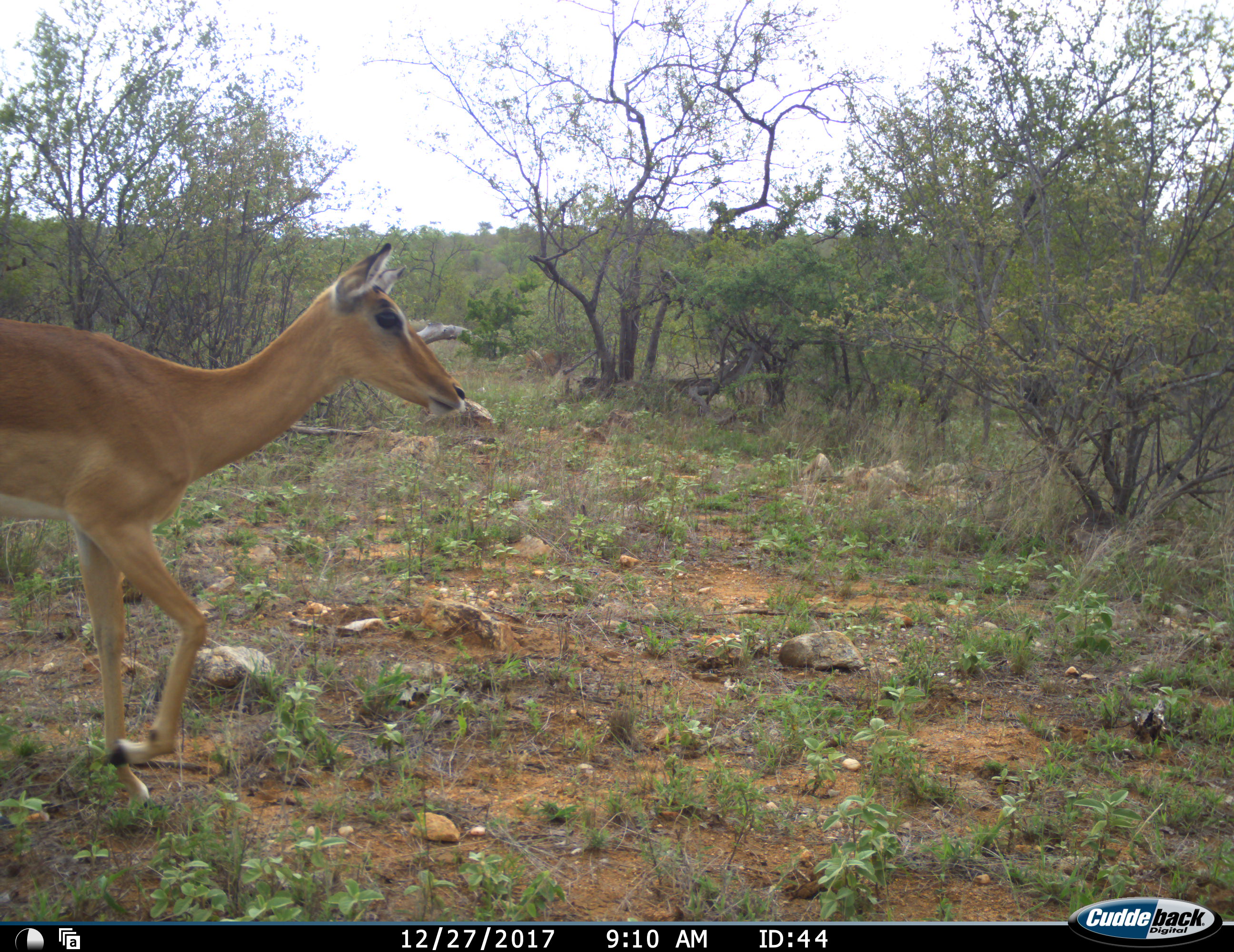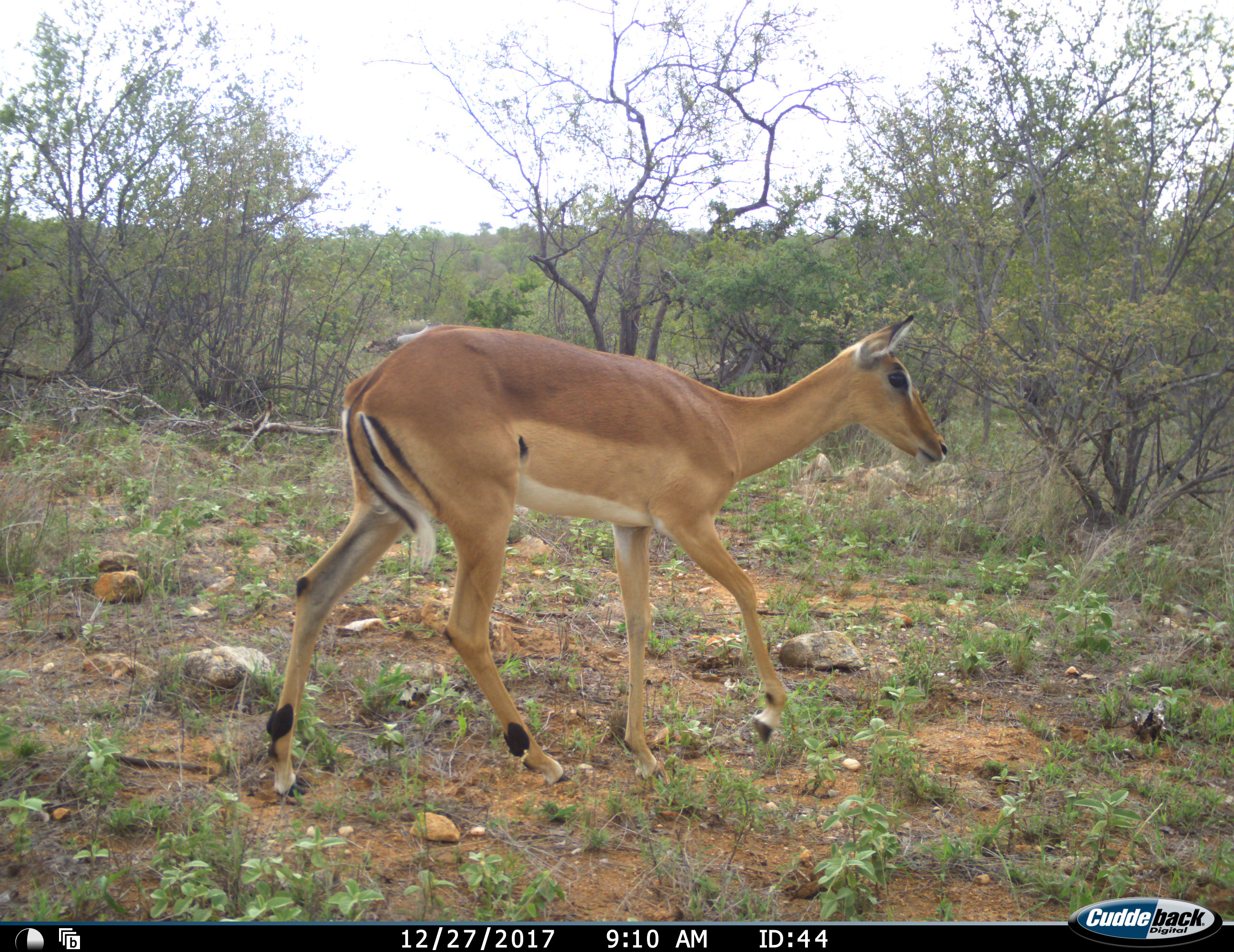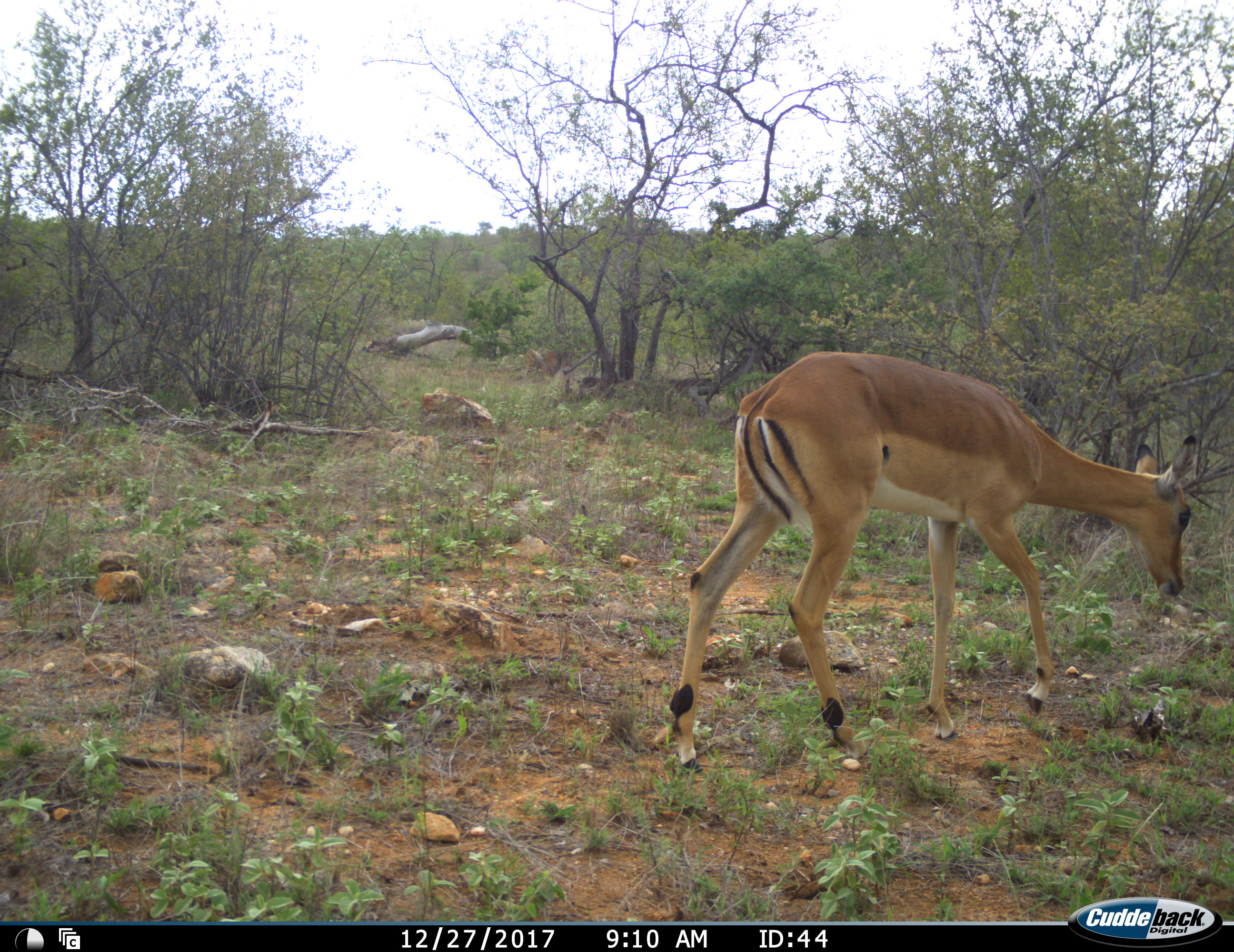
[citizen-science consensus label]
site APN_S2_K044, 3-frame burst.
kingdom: Animalia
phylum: Chordata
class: Mammalia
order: Artiodactyla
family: Bovidae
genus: Aepyceros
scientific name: Aepyceros melampus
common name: impala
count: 1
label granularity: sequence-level